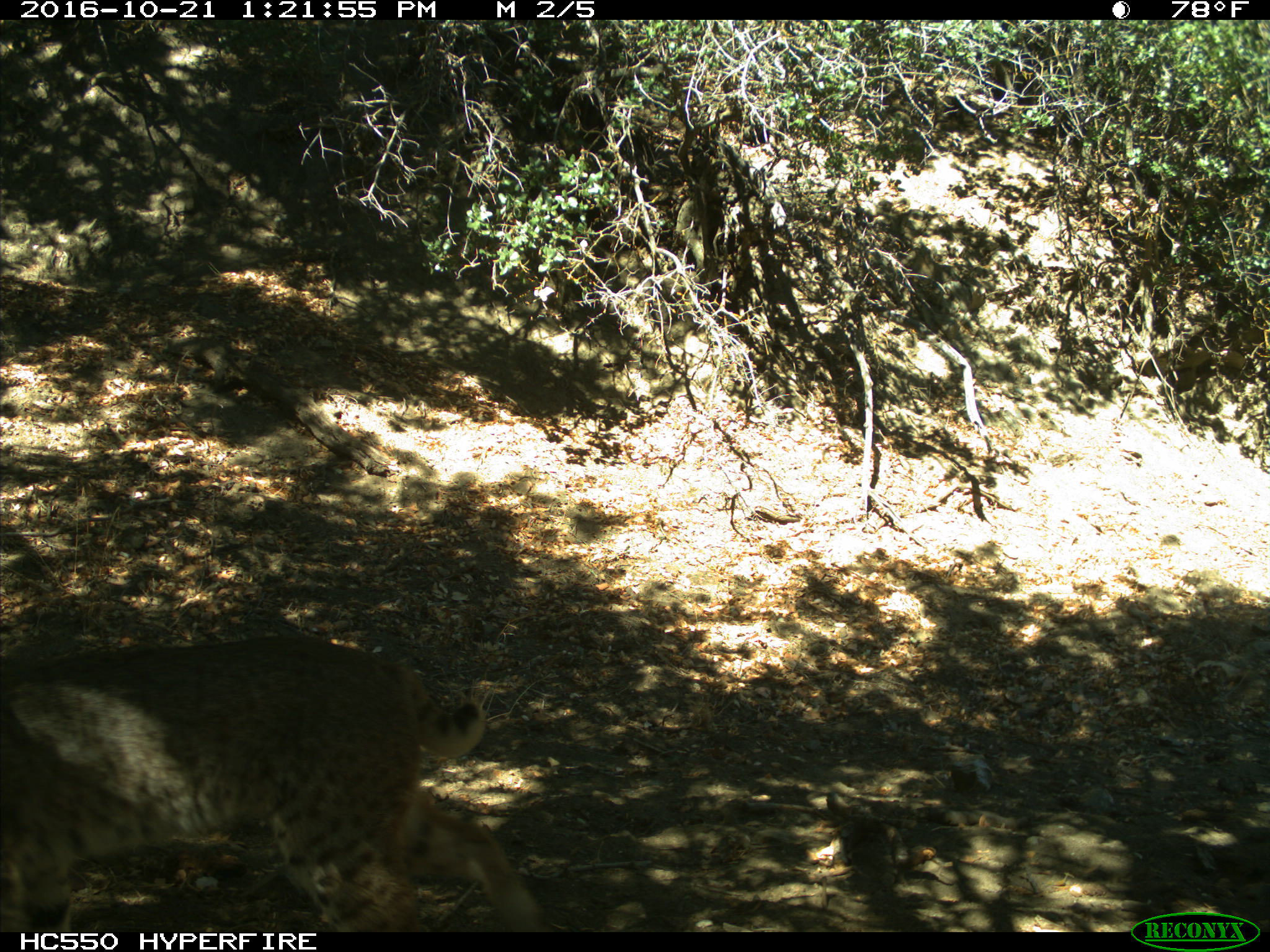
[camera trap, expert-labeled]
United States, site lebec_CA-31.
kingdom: Animalia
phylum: Chordata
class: Mammalia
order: Carnivora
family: Felidae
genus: Lynx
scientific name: Lynx rufus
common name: bobcat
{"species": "Lynx rufus (bobcat)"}